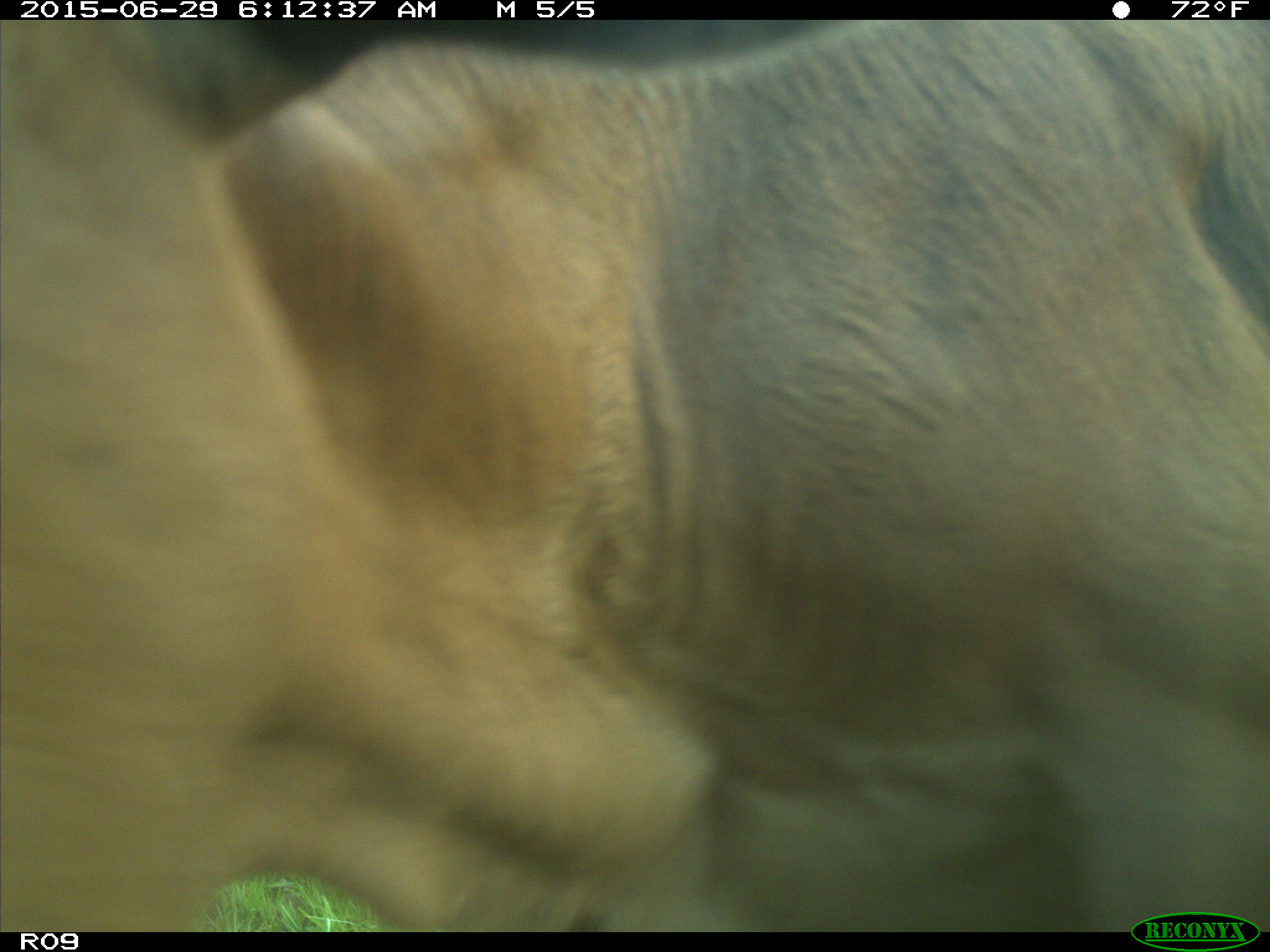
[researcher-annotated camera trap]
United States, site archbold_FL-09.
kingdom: Animalia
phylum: Chordata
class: Mammalia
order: Artiodactyla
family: Bovidae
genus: Bos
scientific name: Bos taurus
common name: domestic cow